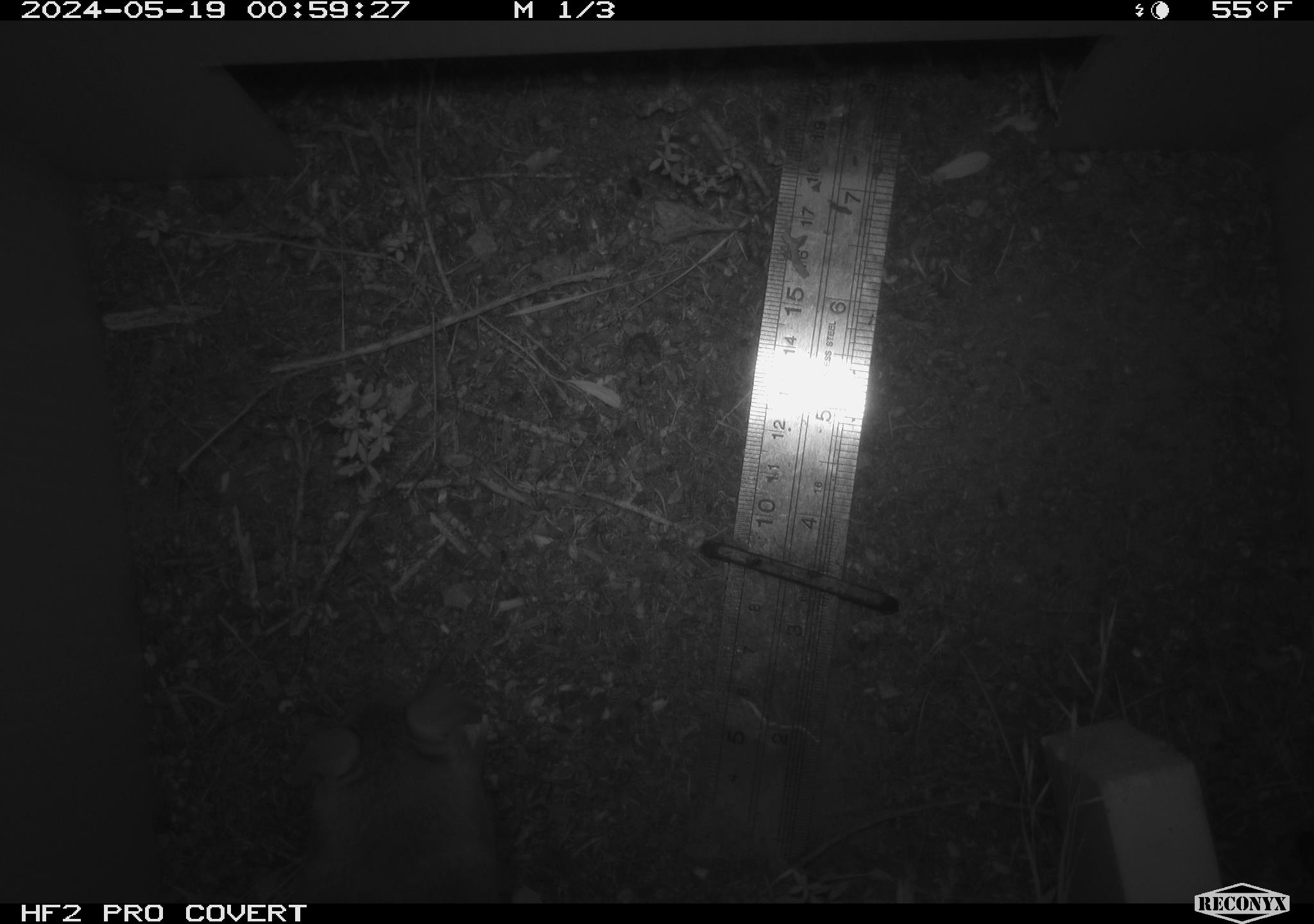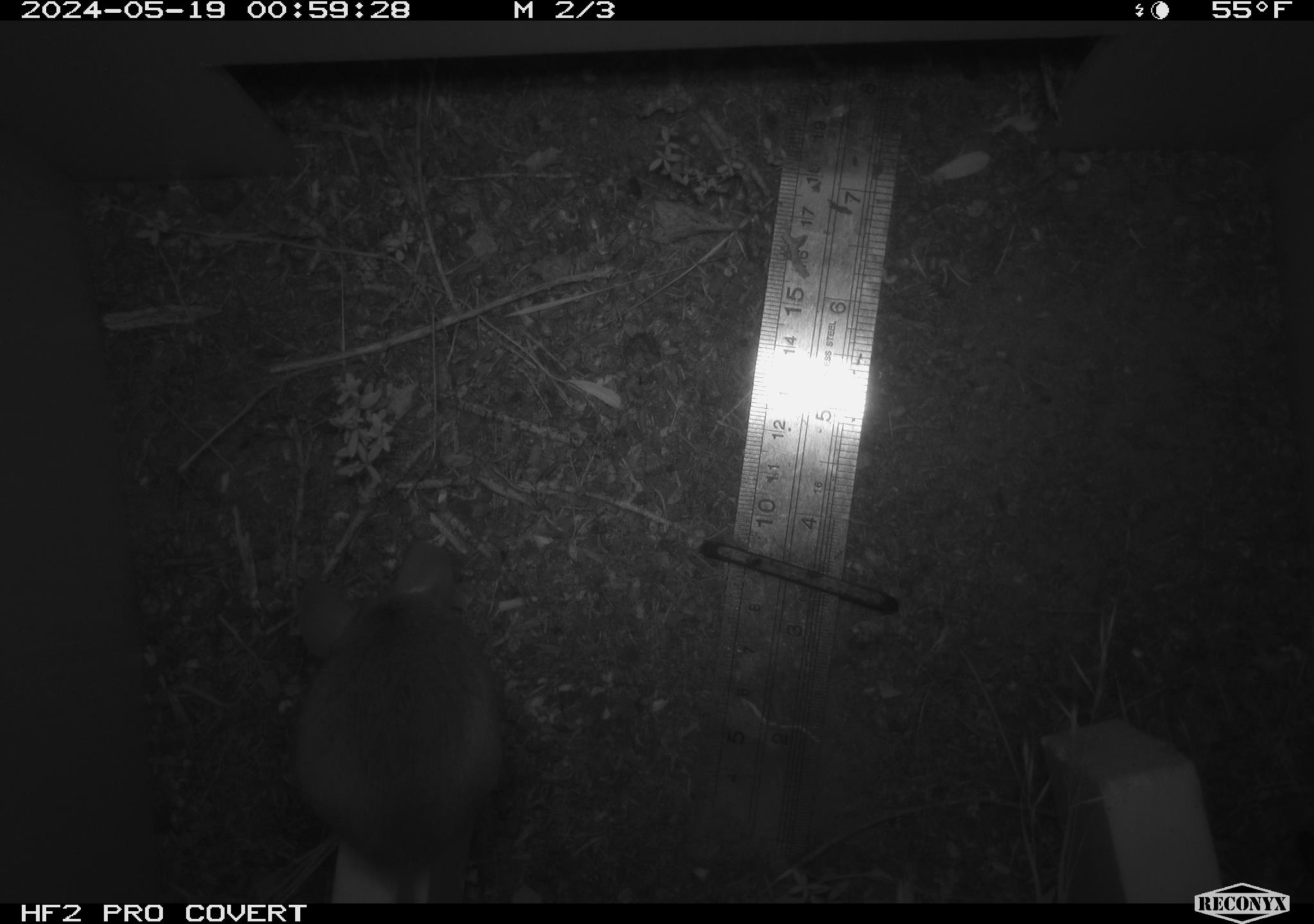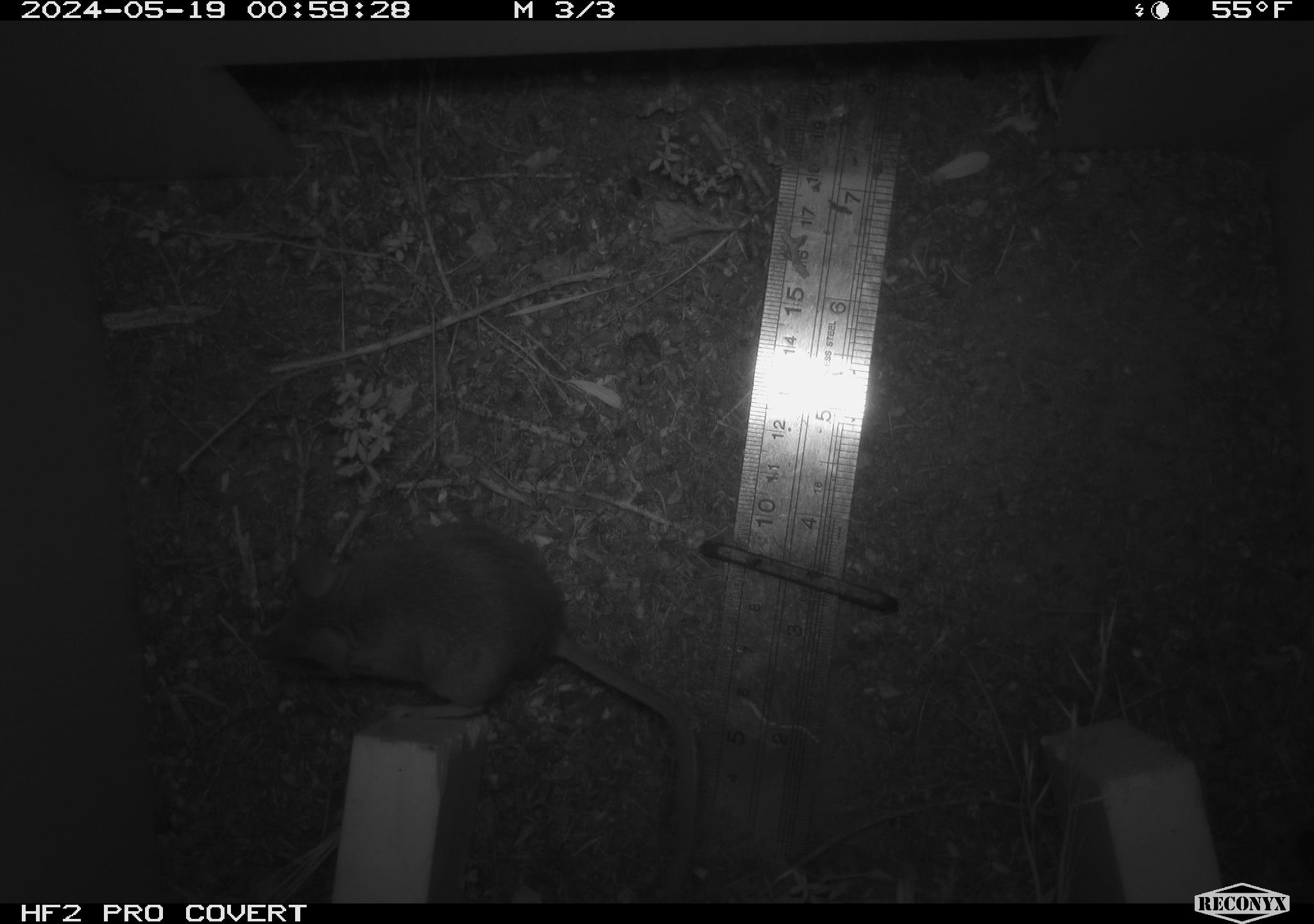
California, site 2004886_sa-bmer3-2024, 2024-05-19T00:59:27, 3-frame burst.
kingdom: Animalia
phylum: Chordata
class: Mammalia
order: Rodentia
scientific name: Rodentia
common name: mouse species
Mouse species (Rodentia).